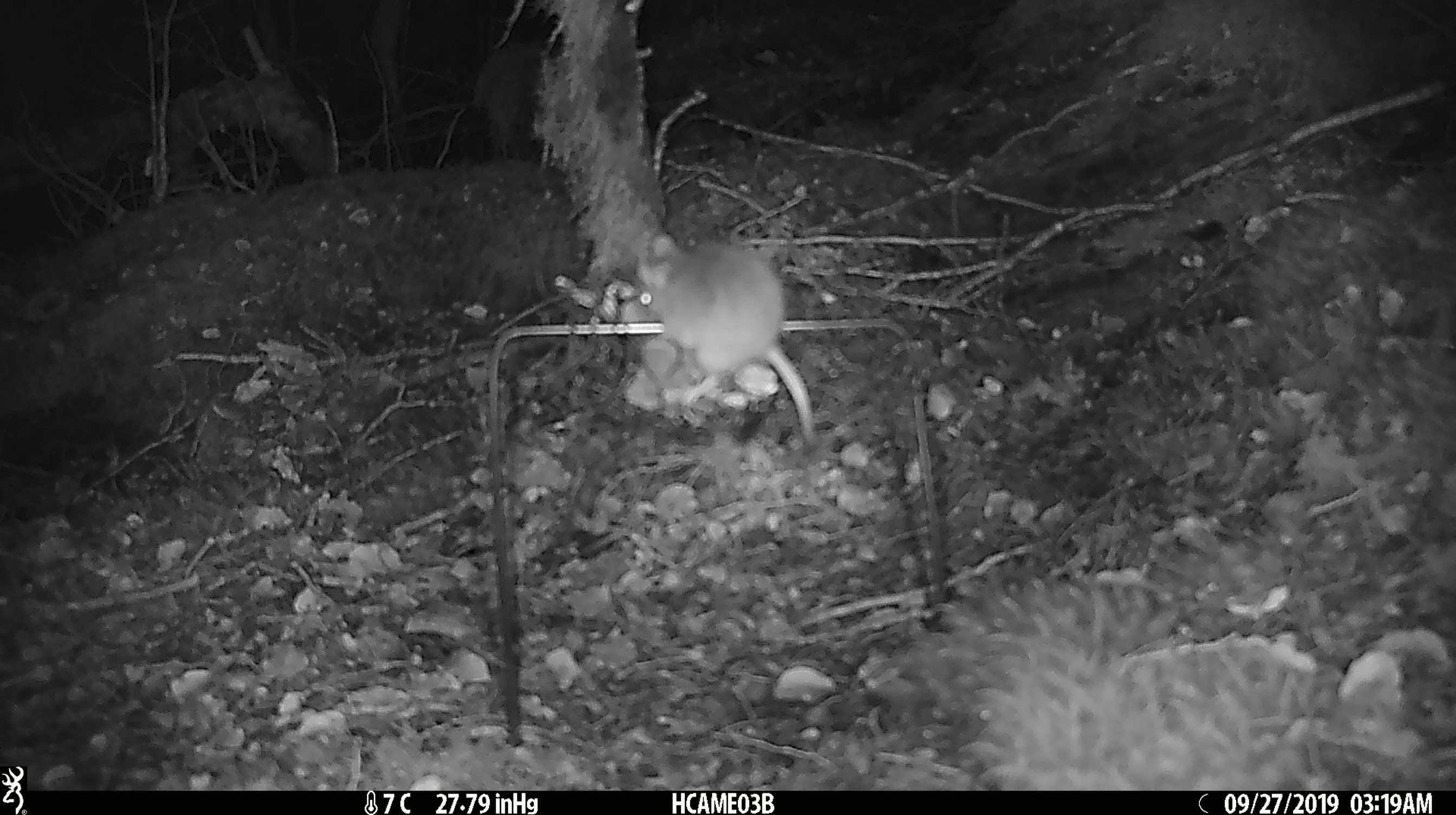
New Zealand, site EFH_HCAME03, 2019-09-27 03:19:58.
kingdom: Animalia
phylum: Chordata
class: Mammalia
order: Rodentia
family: Muridae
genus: Mus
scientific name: Mus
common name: mouse